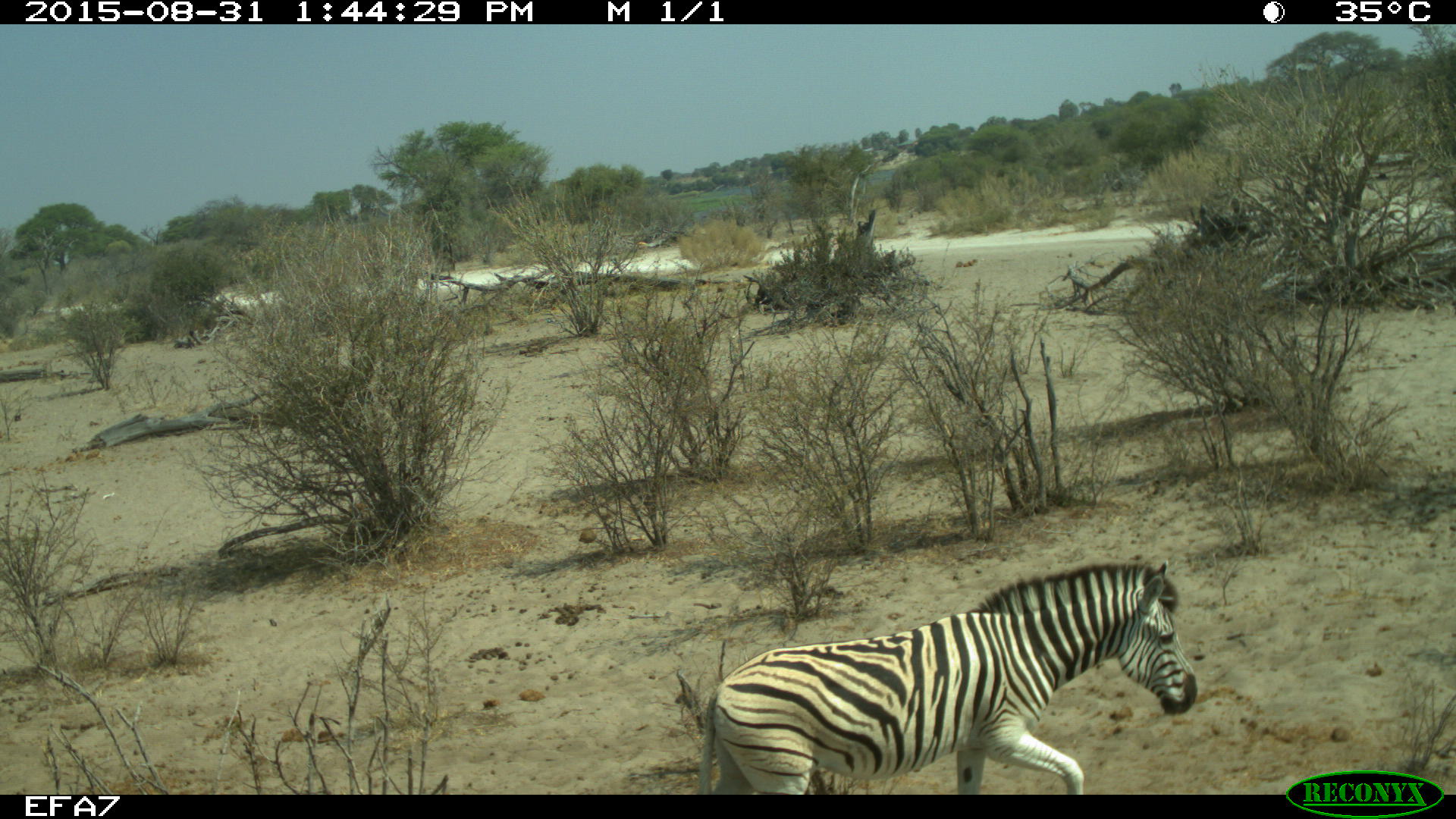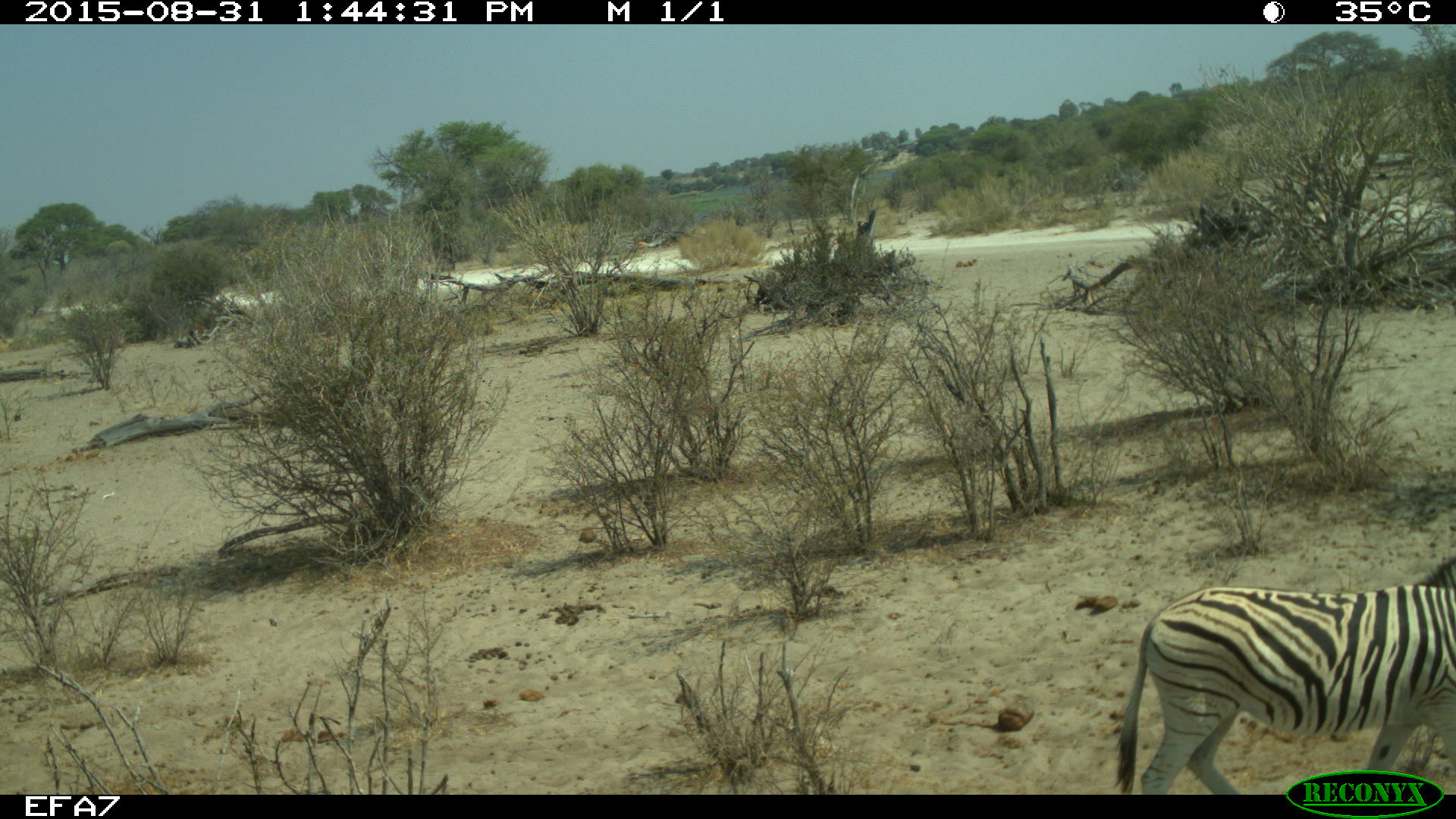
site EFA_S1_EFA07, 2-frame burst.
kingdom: Animalia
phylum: Chordata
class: Mammalia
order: Perissodactyla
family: Equidae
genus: Equus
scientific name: Equus quagga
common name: plains zebra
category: zebraplains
Zebraplains (plains zebra) (Equus quagga), count 1. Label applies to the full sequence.